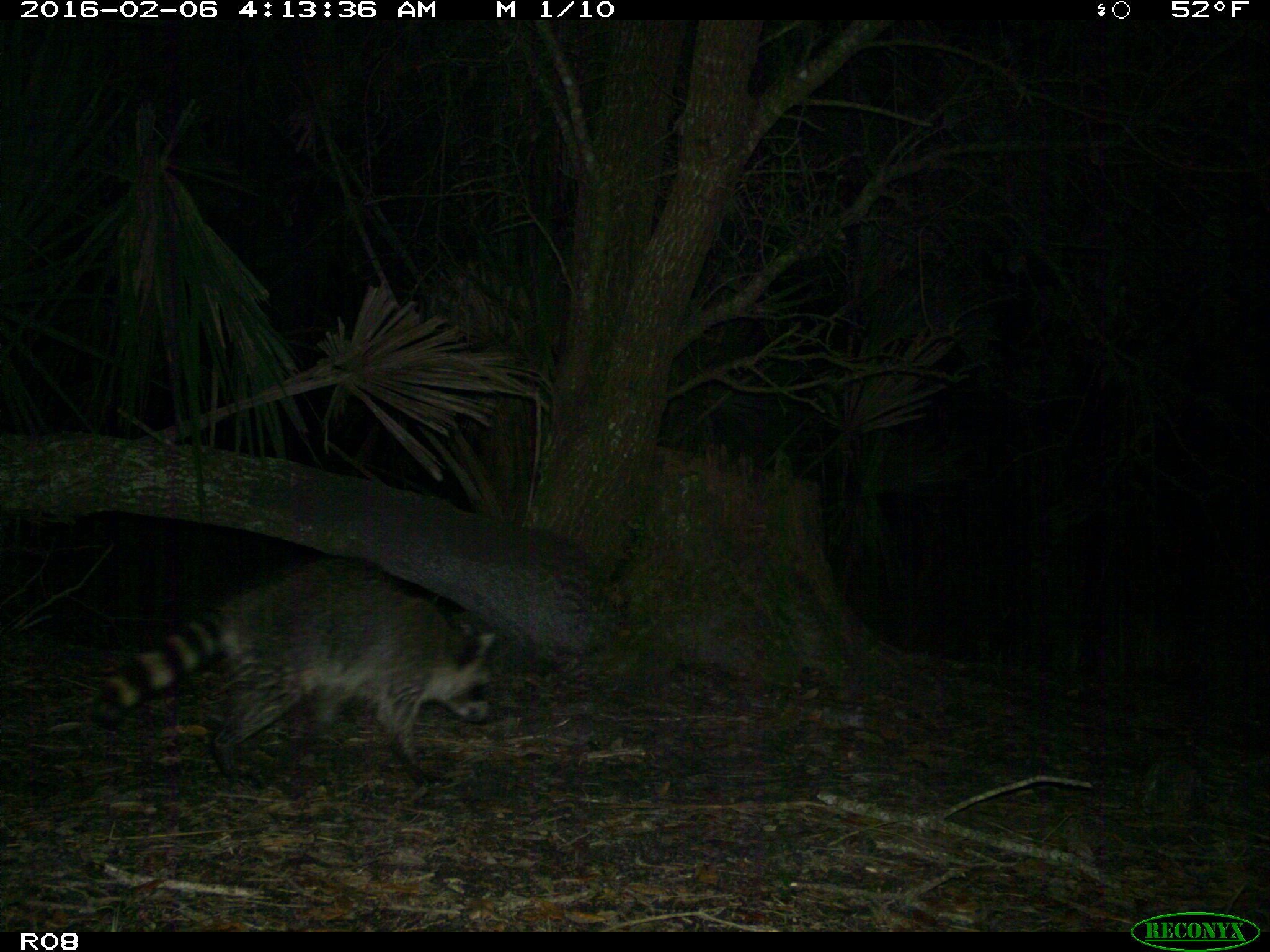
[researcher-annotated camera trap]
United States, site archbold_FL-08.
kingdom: Animalia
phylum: Chordata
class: Mammalia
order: Carnivora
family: Procyonidae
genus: Procyon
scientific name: Procyon lotor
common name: common raccoon